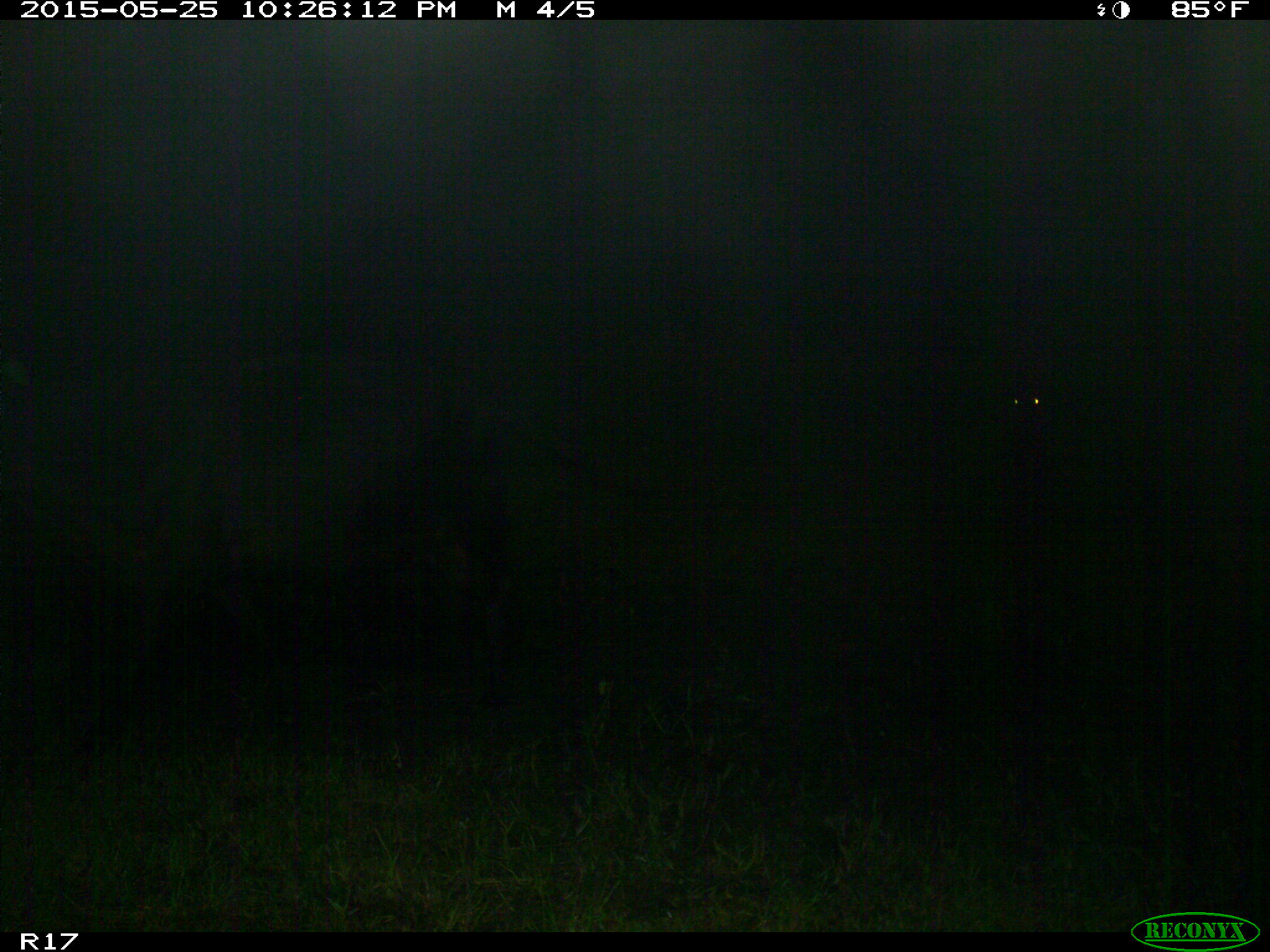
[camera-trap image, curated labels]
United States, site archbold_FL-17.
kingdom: Animalia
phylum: Chordata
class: Mammalia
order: Artiodactyla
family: Bovidae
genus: Bos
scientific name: Bos taurus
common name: domestic cow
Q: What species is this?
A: Bos taurus (domestic cow).